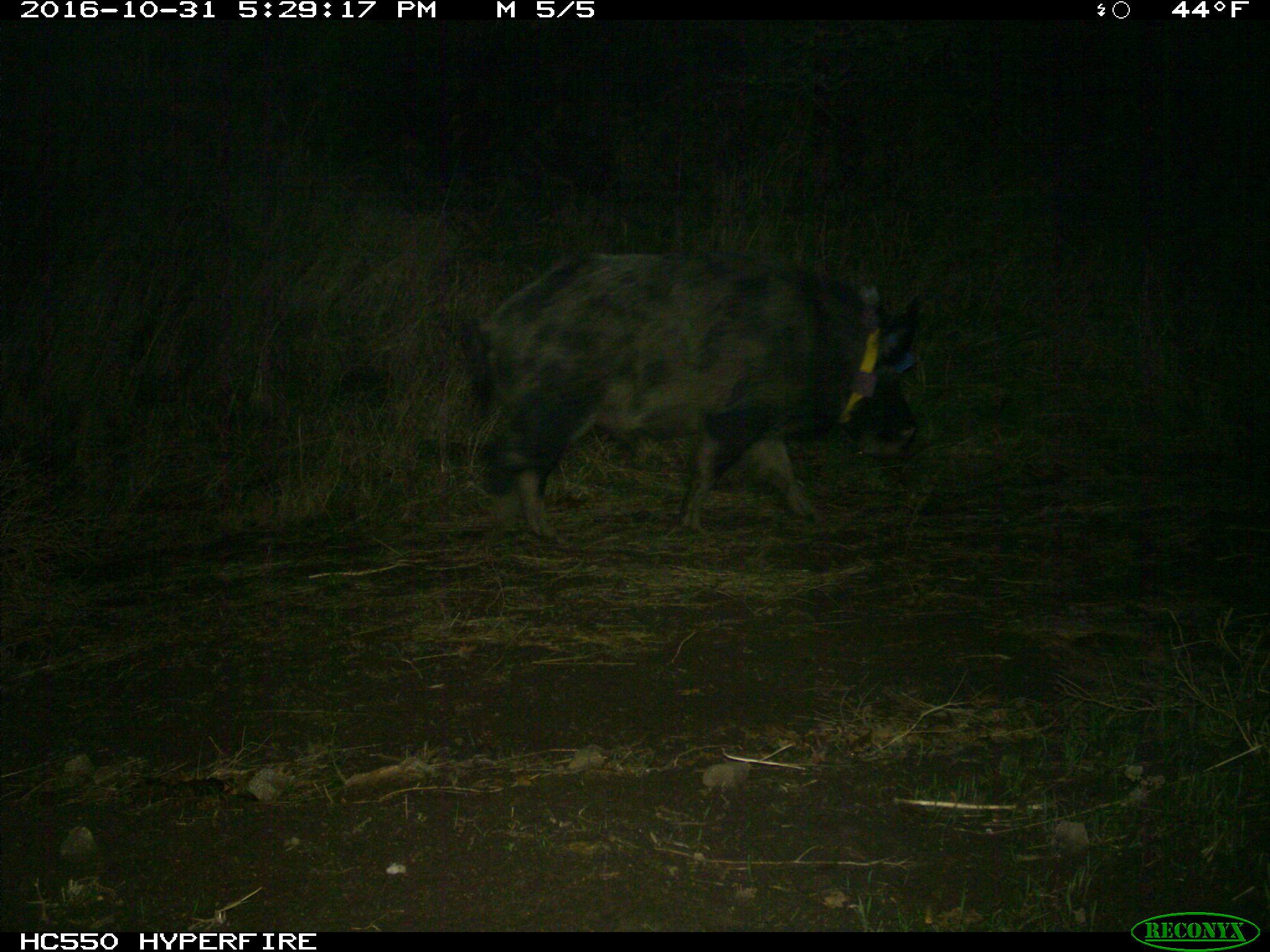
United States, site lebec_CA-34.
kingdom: Animalia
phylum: Chordata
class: Mammalia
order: Artiodactyla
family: Suidae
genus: Sus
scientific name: Sus scrofa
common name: wild boar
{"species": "Sus scrofa (wild boar)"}